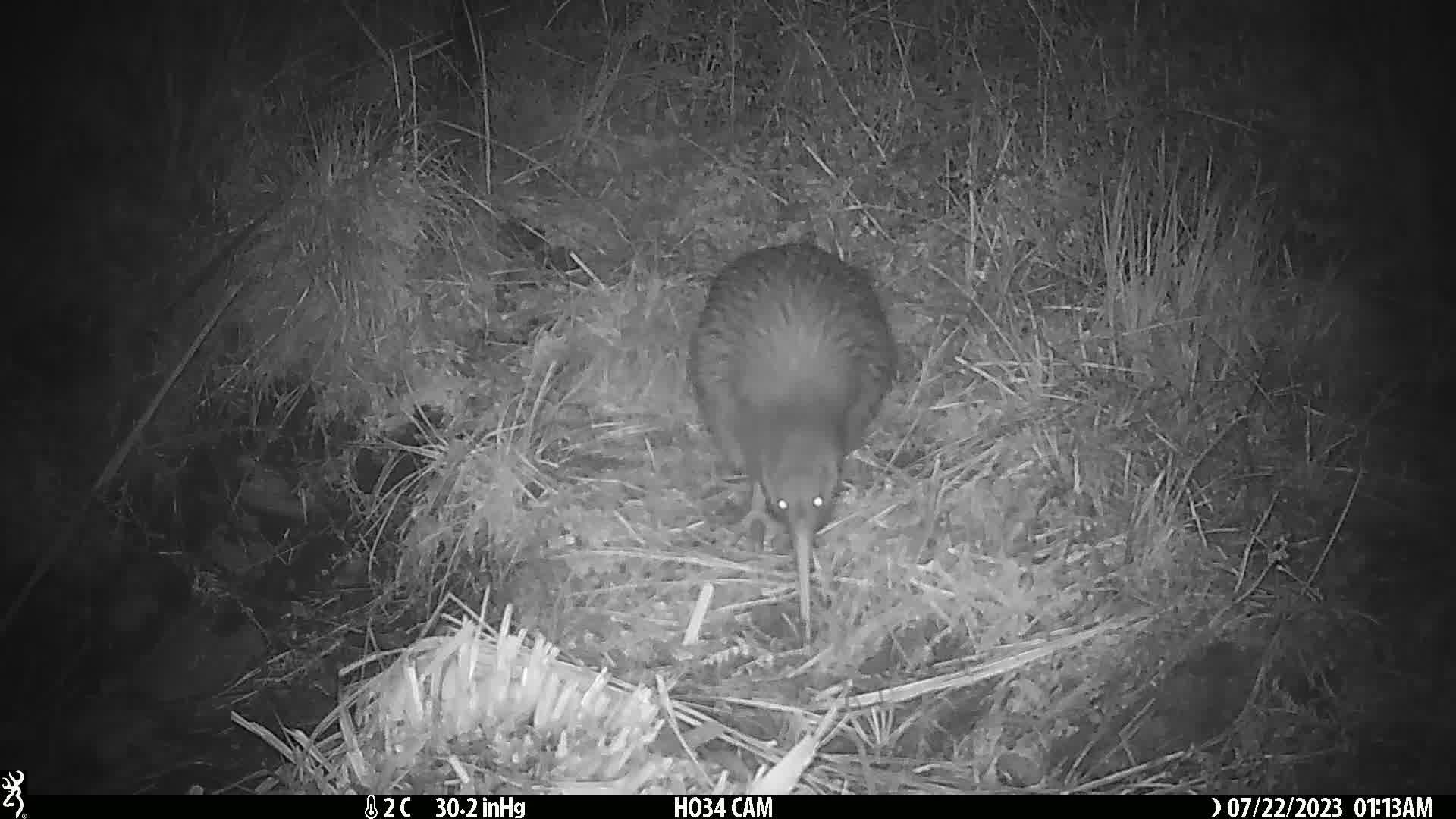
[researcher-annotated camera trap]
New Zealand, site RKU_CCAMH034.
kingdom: Animalia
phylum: Chordata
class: Aves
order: Apterygiformes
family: Apterygidae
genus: Apteryx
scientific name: Apteryx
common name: kiwi